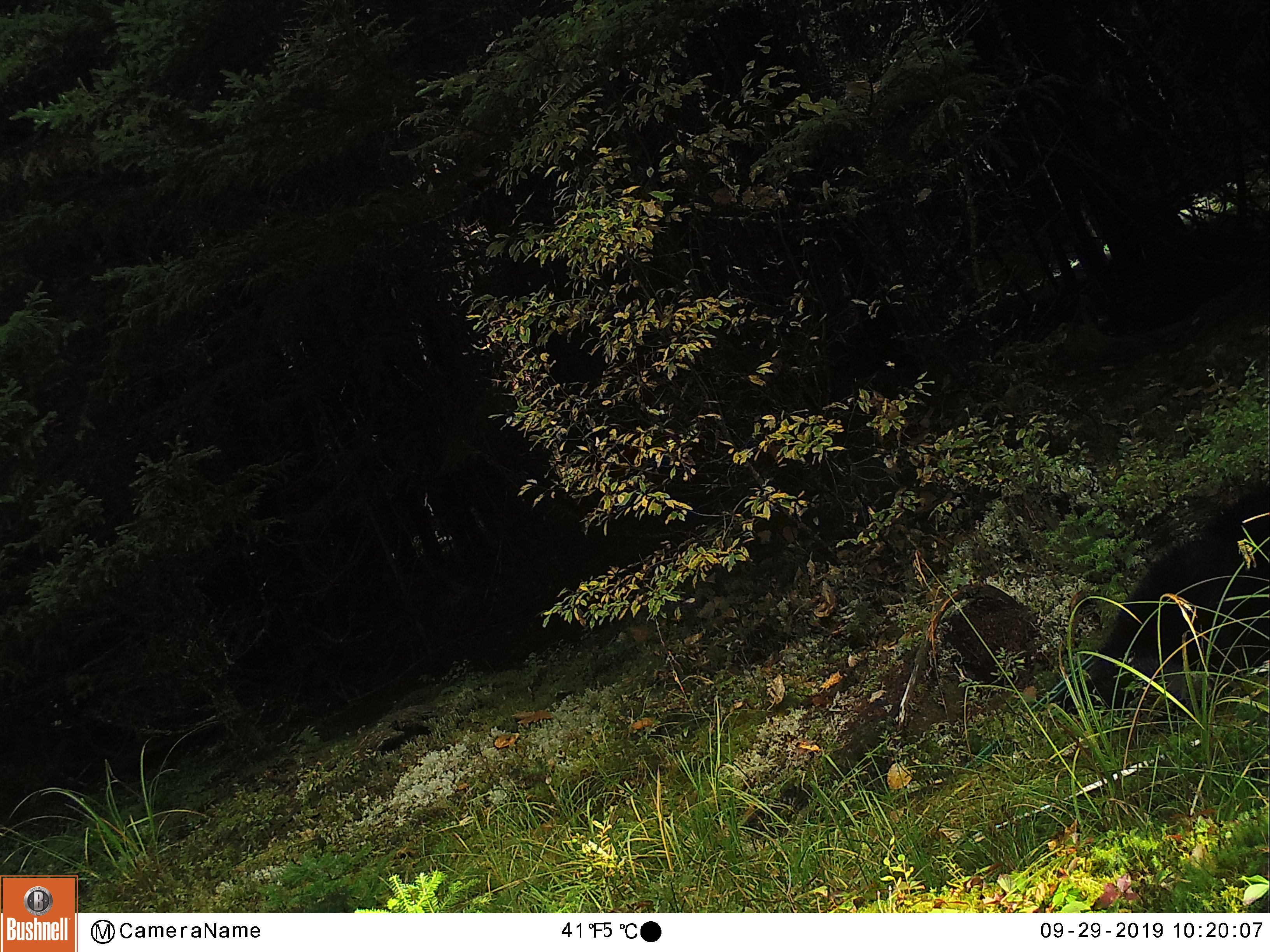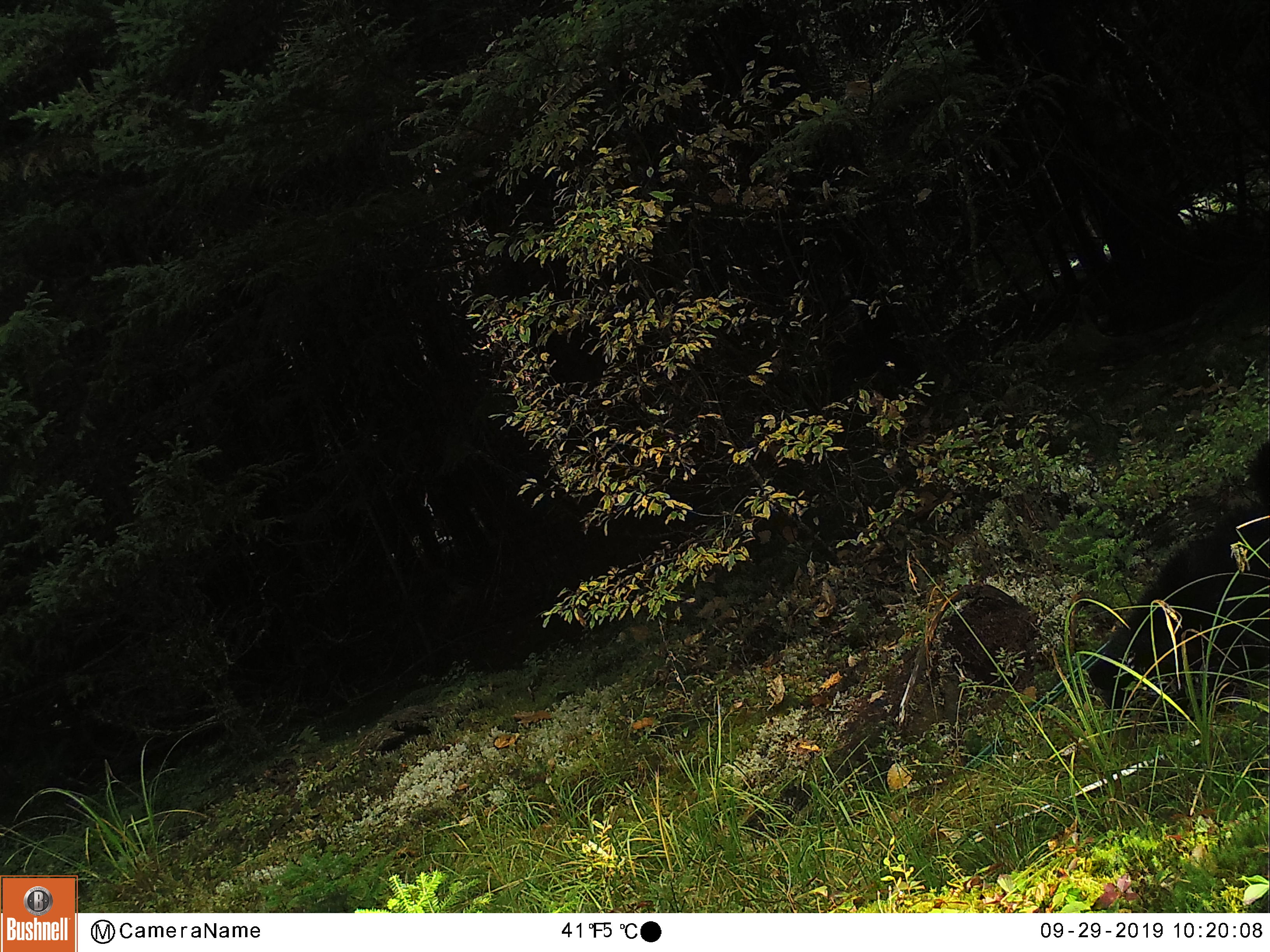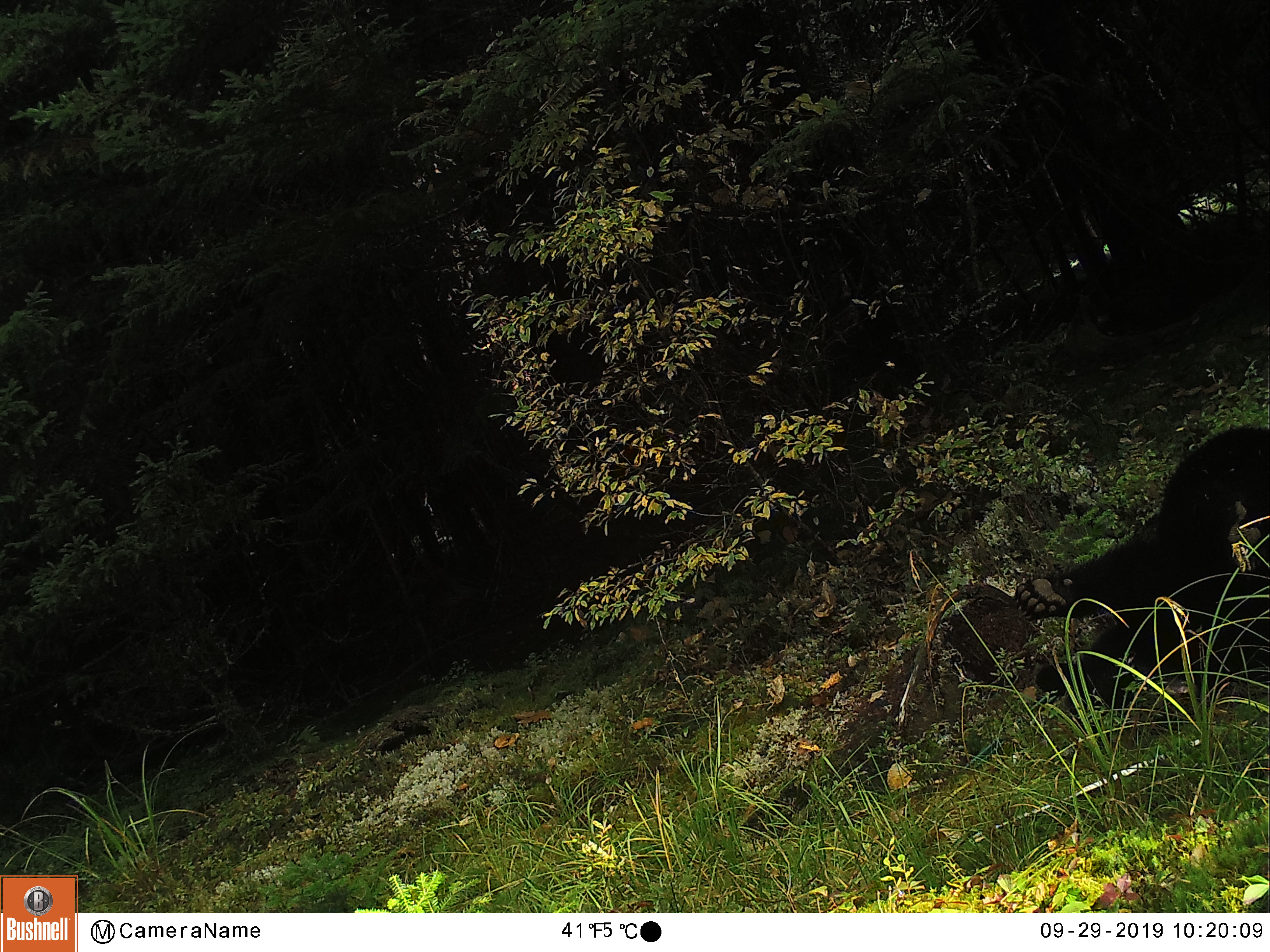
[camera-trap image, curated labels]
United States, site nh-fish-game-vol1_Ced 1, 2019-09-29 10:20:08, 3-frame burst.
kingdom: Animalia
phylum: Chordata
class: Mammalia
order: Carnivora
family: Ursidae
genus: Ursus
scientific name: Ursus americanus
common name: black bear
Black bear (Ursus americanus).